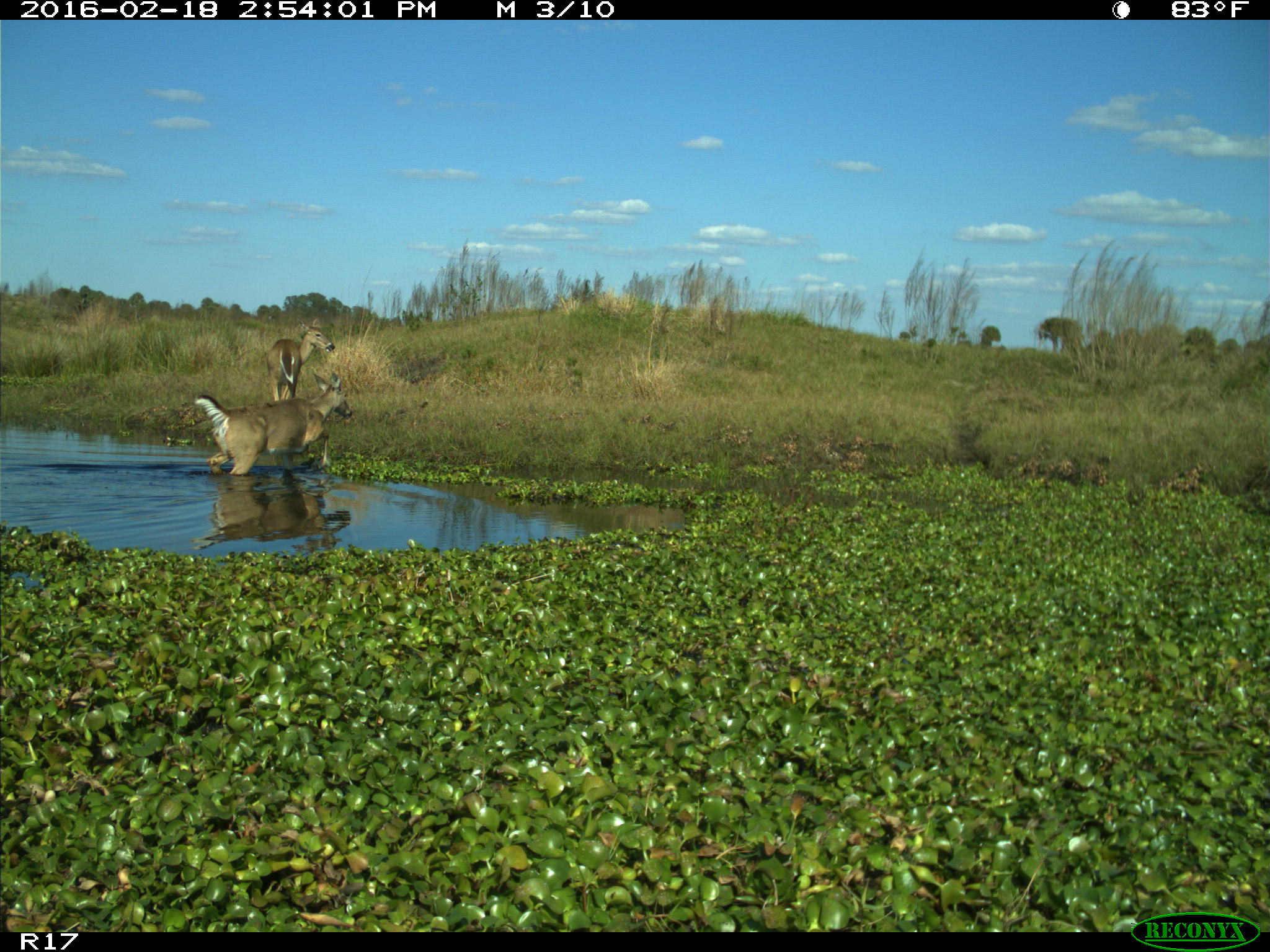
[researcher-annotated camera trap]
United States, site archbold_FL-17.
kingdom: Animalia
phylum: Chordata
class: Mammalia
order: Artiodactyla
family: Cervidae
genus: Odocoileus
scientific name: Odocoileus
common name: deer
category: unidentified deer